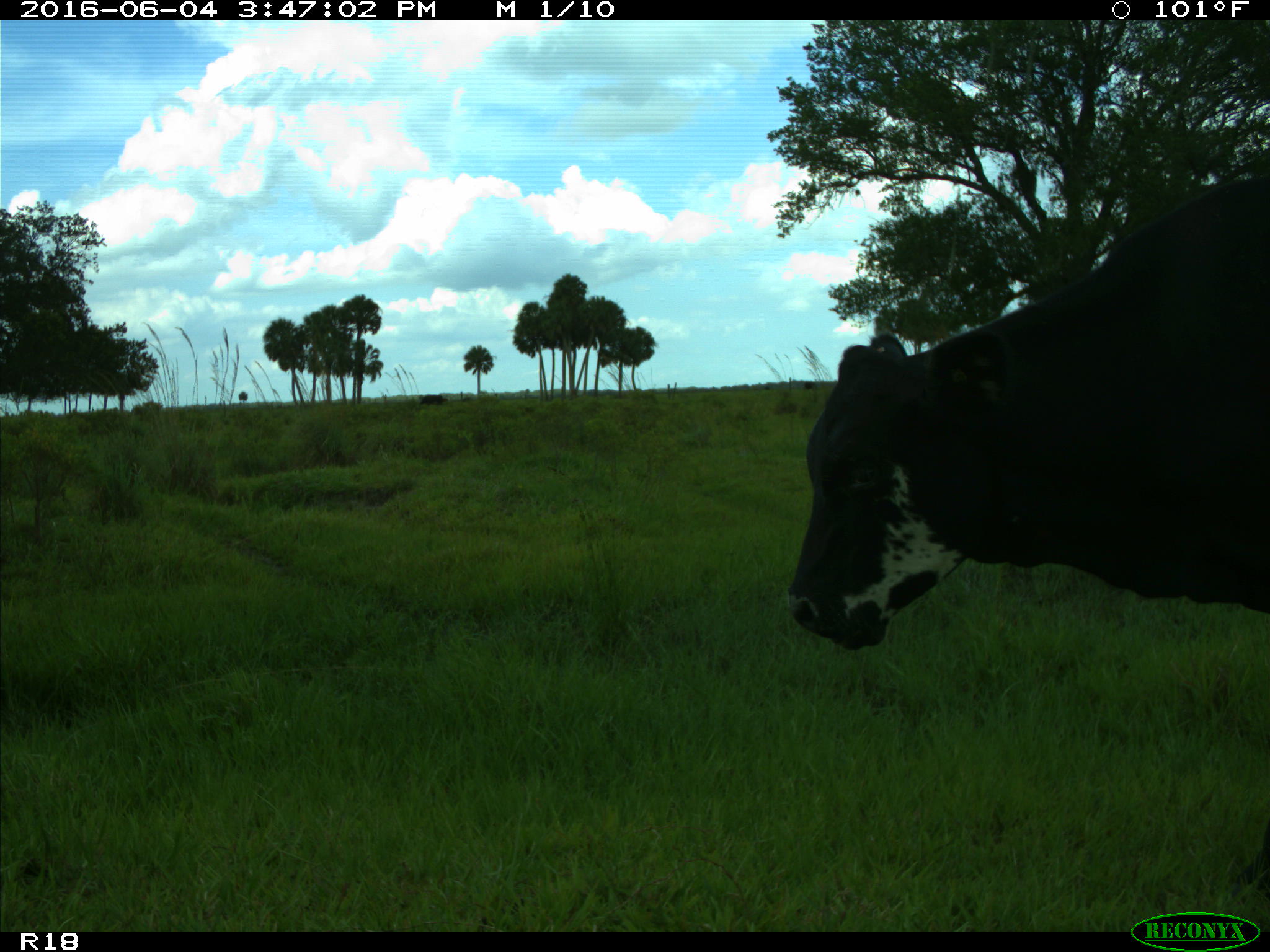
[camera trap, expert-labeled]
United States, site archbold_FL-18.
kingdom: Animalia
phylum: Chordata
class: Mammalia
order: Artiodactyla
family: Bovidae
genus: Bos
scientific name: Bos taurus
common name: domestic cow